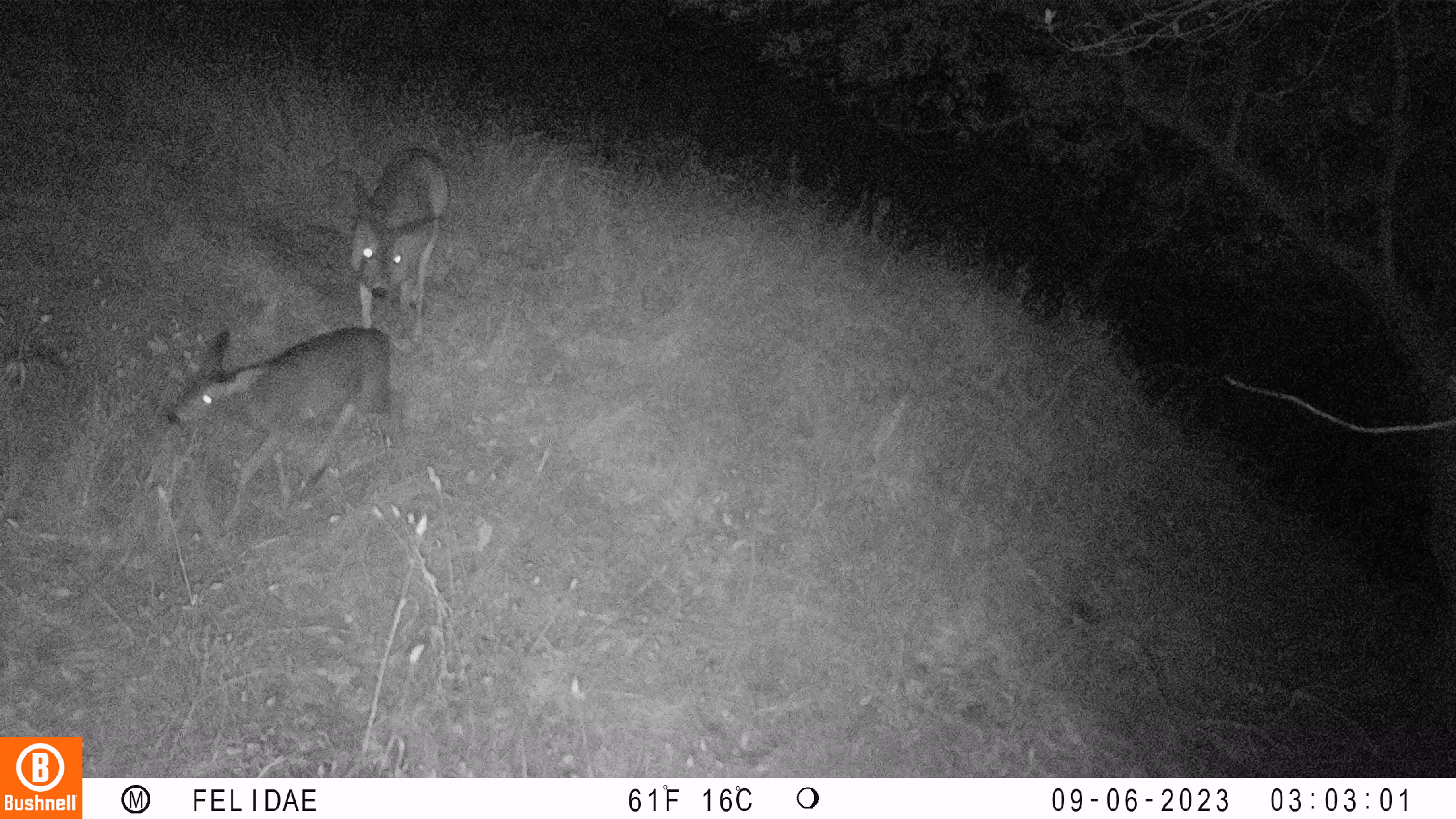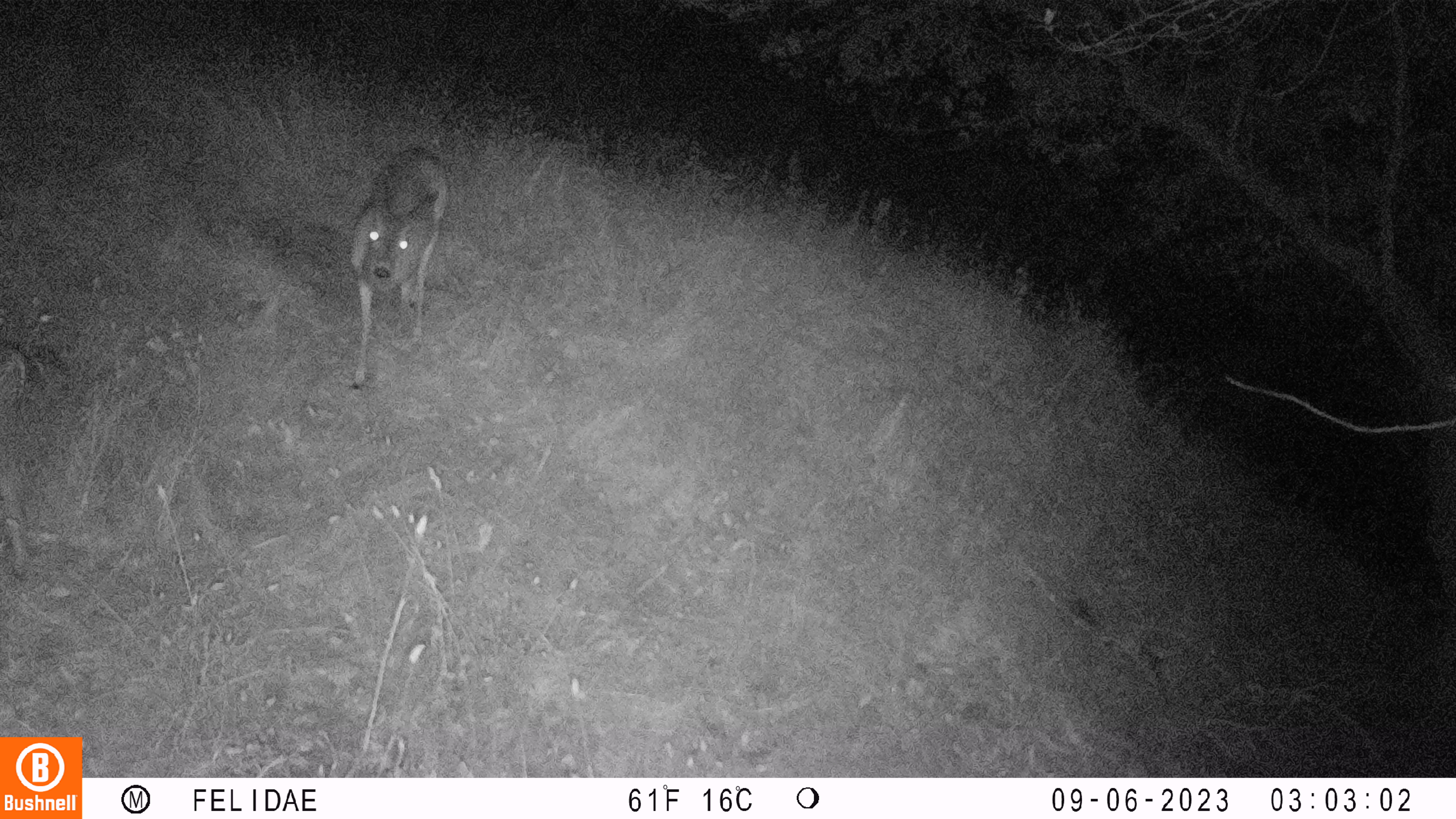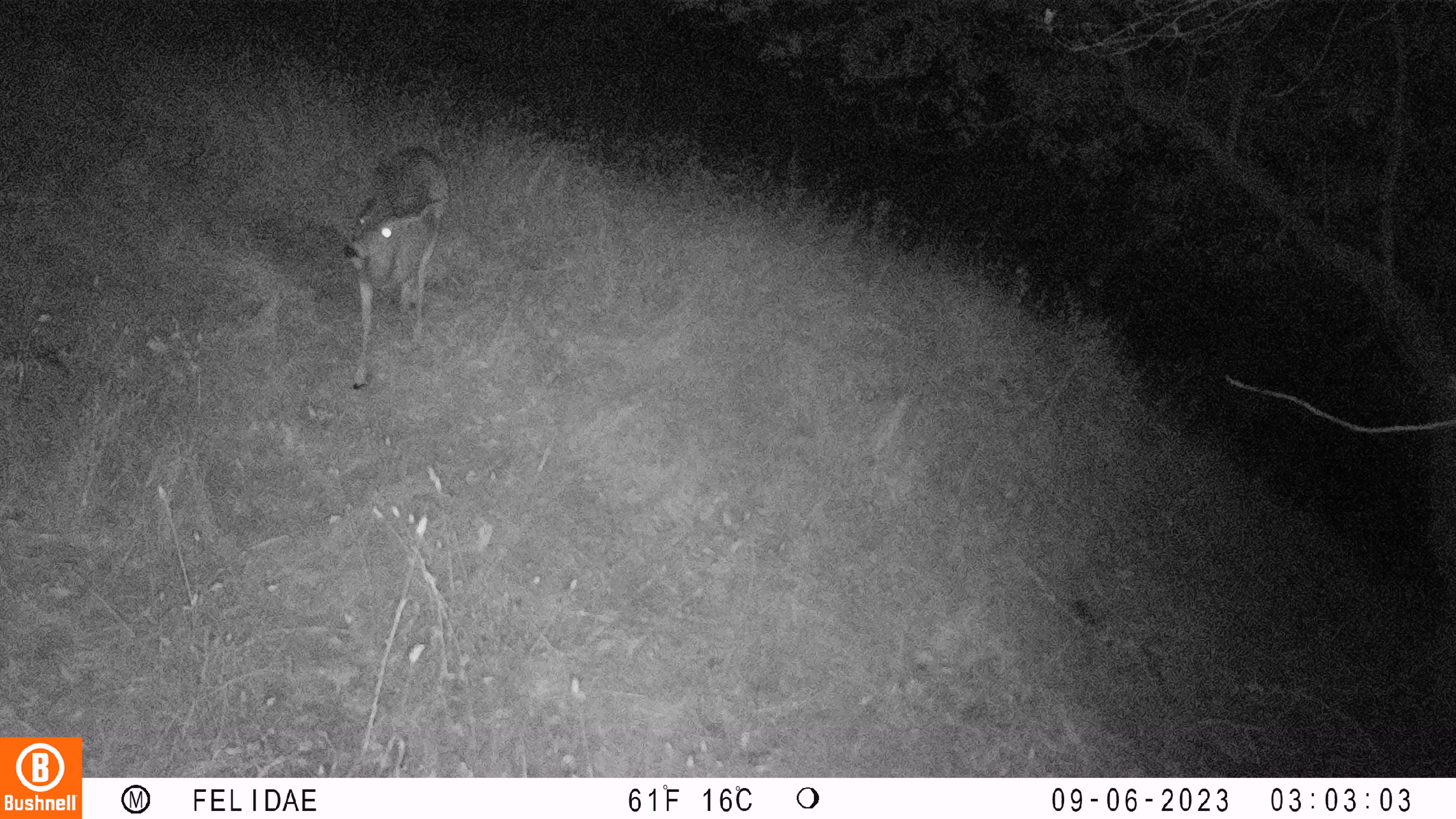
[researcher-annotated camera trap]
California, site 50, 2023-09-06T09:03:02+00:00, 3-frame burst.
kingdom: Animalia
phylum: Chordata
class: Mammalia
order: Artiodactyla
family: Cervidae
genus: Odocoileus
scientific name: Odocoileus hemionus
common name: mule deer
Mule deer (Odocoileus hemionus).